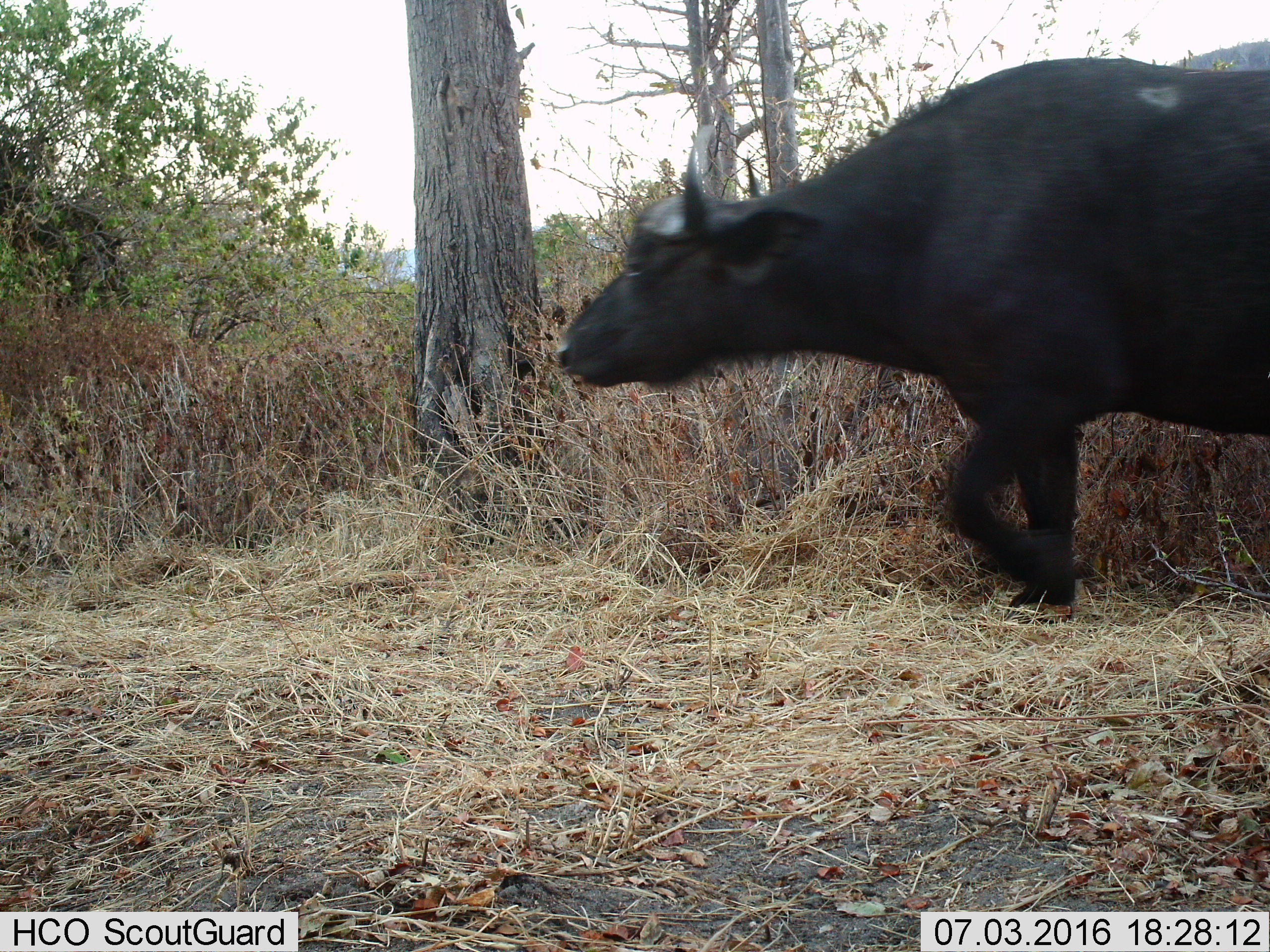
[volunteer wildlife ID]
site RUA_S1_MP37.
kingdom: Animalia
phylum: Chordata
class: Mammalia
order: Artiodactyla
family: Bovidae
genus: Syncerus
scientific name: Syncerus caffer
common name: african buffalo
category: buffalo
Buffalo (african buffalo) (Syncerus caffer), count 1. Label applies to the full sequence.